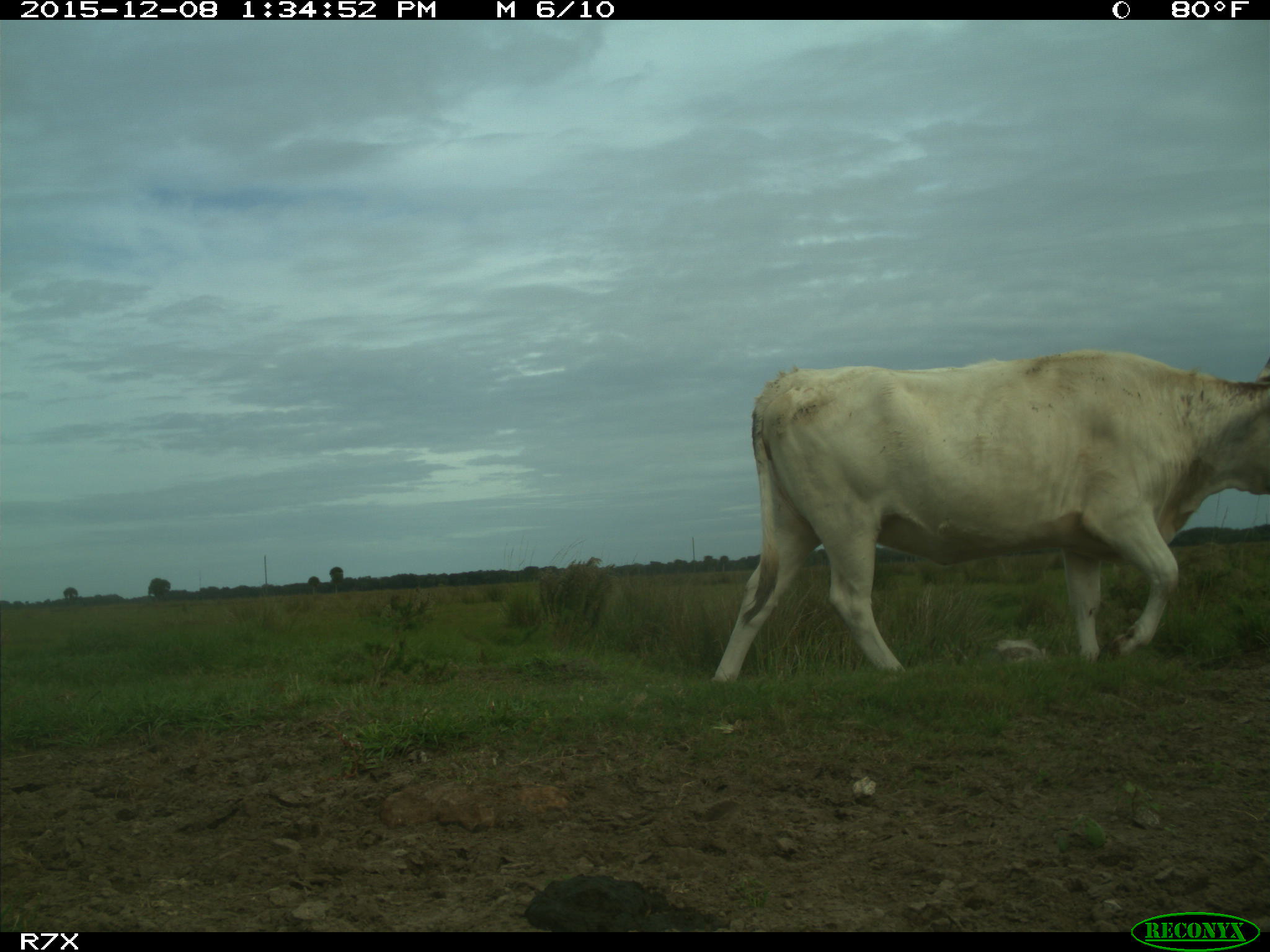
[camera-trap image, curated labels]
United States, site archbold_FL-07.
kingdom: Animalia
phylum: Chordata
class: Mammalia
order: Artiodactyla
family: Bovidae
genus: Bos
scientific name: Bos taurus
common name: domestic cow